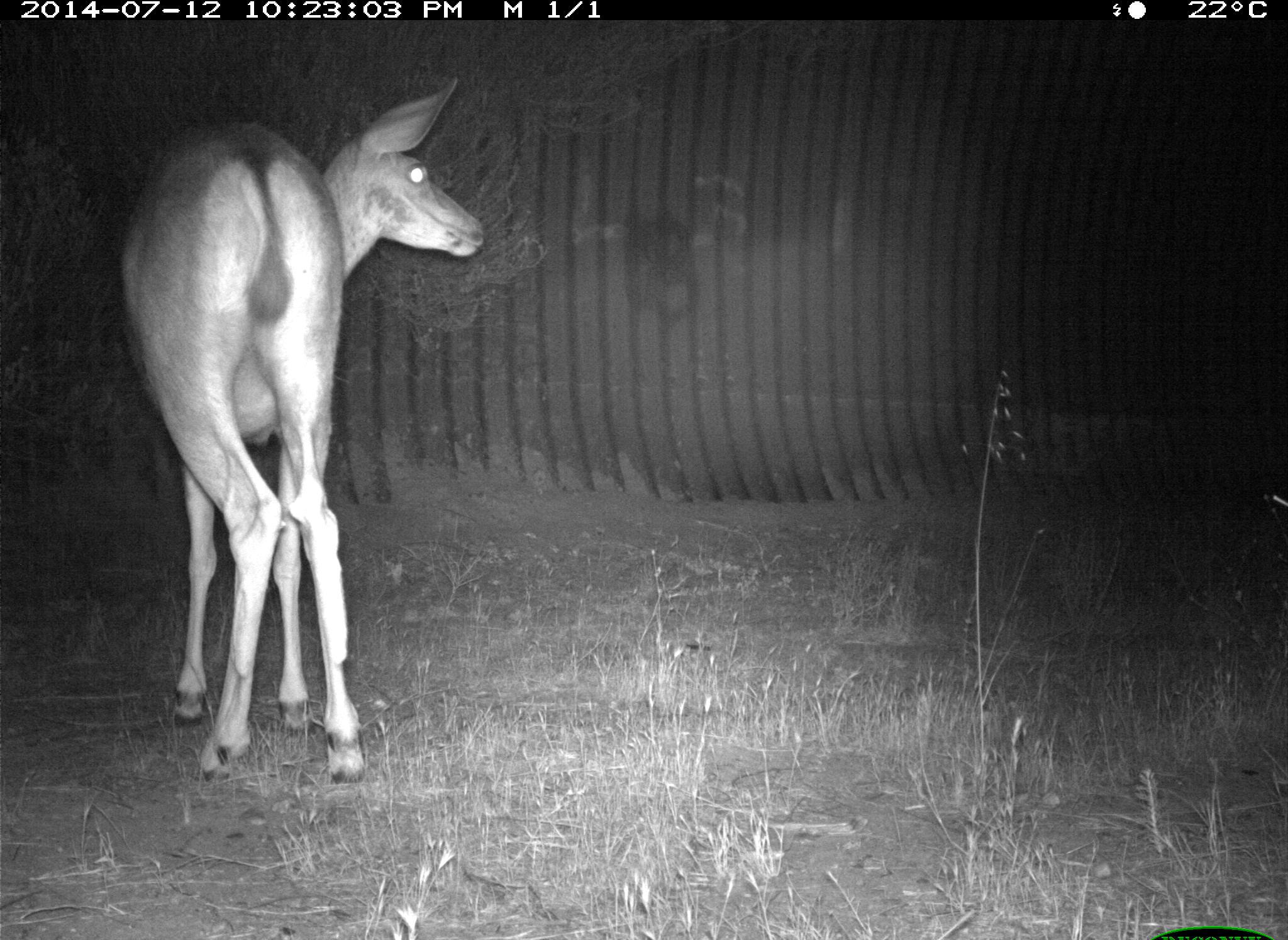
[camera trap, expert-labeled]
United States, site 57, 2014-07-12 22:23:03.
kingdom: Animalia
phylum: Chordata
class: Mammalia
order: Artiodactyla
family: Cervidae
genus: Odocoileus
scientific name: Odocoileus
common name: deer